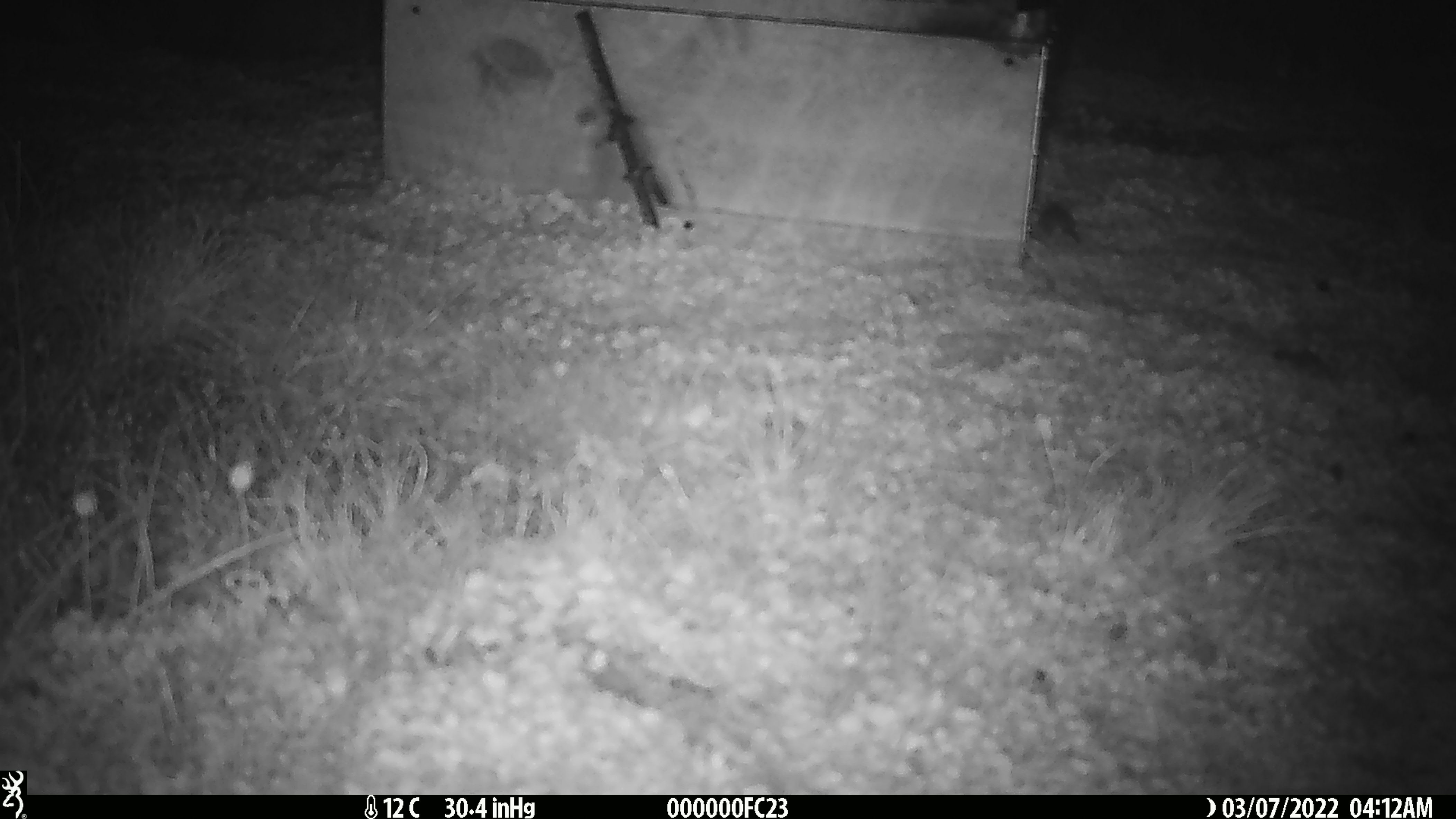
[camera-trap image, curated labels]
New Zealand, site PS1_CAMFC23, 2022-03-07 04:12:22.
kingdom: Animalia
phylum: Chordata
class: Mammalia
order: Rodentia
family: Muridae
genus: Mus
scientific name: Mus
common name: mouse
Mouse (Mus).